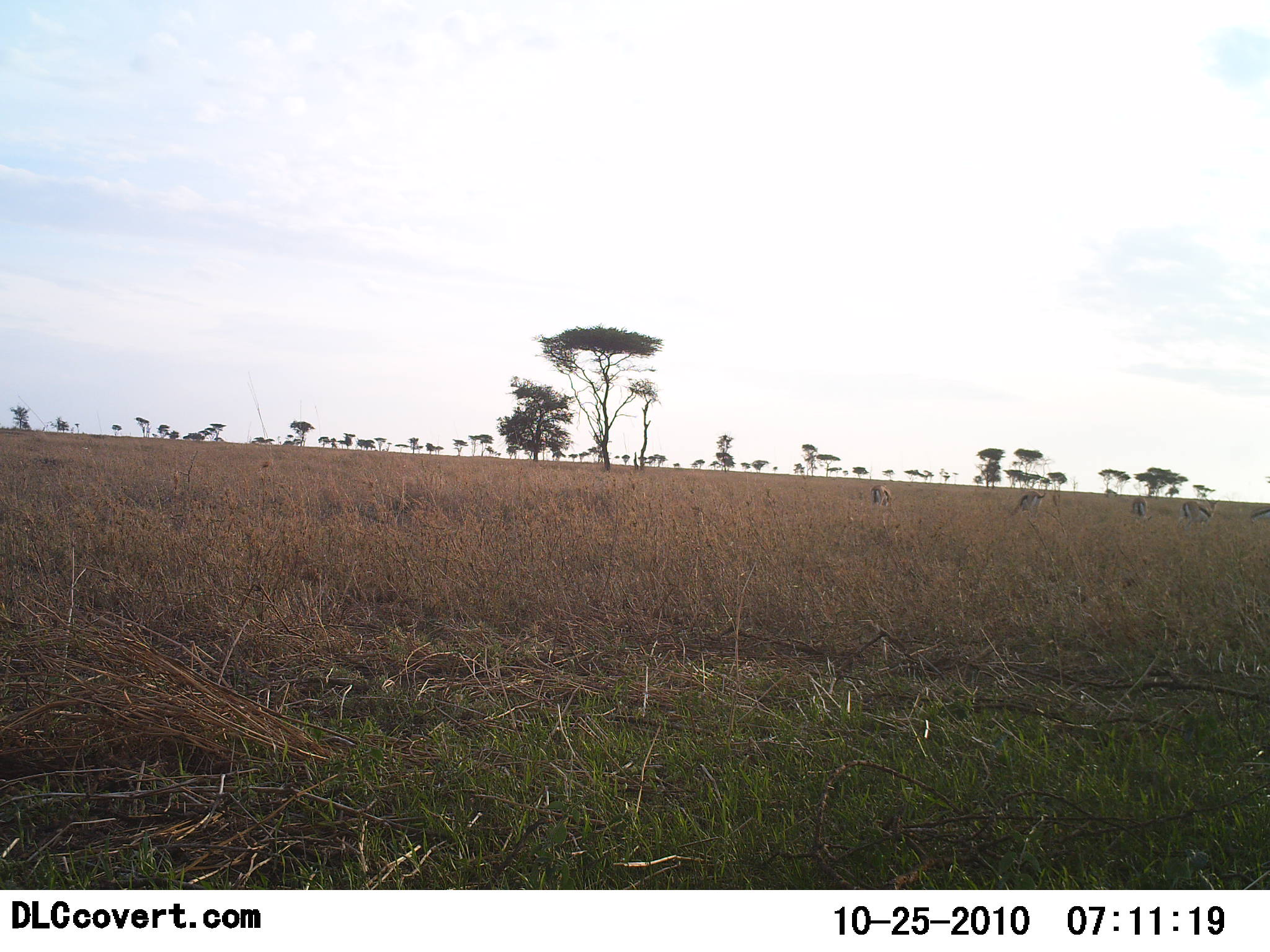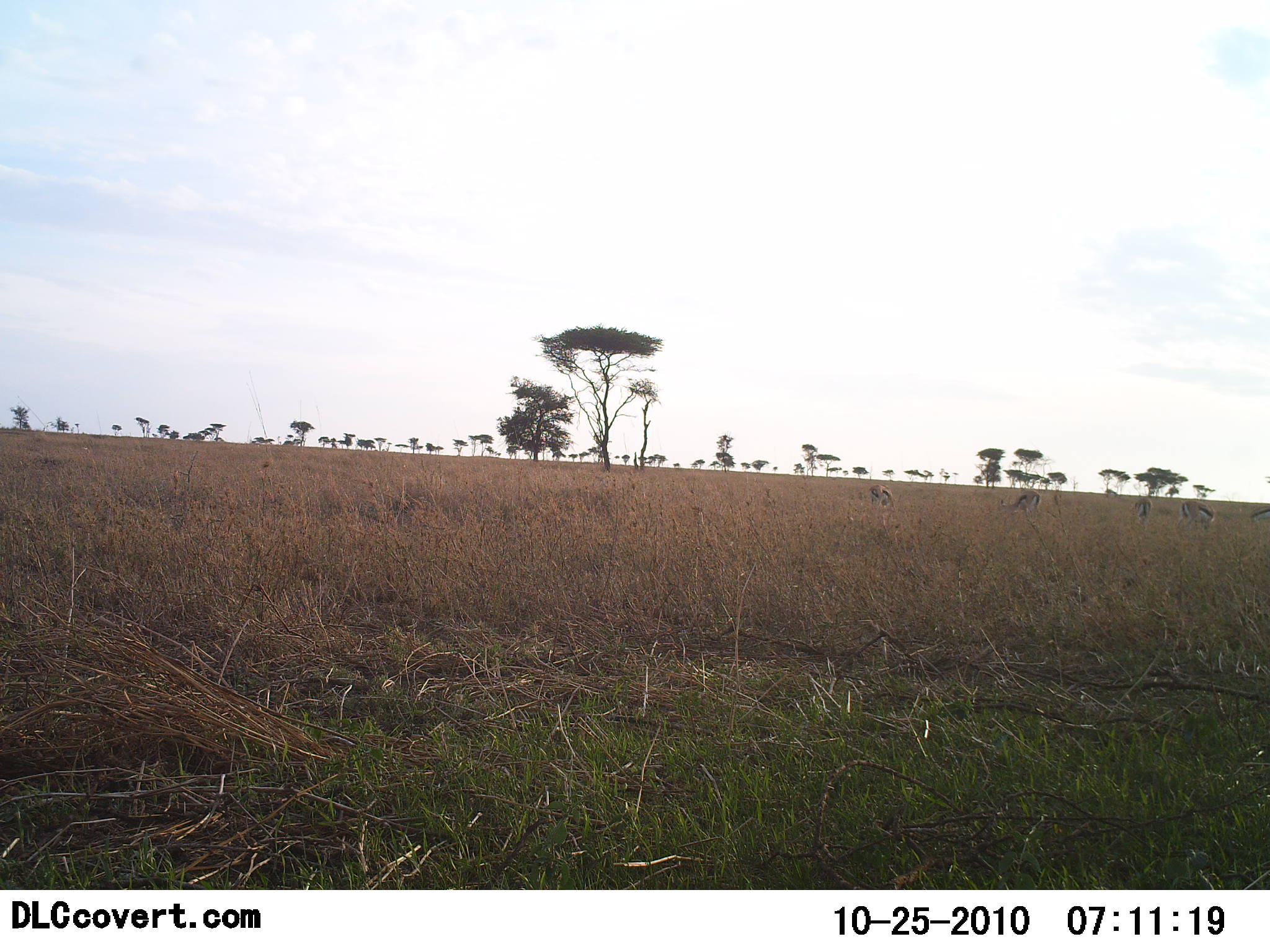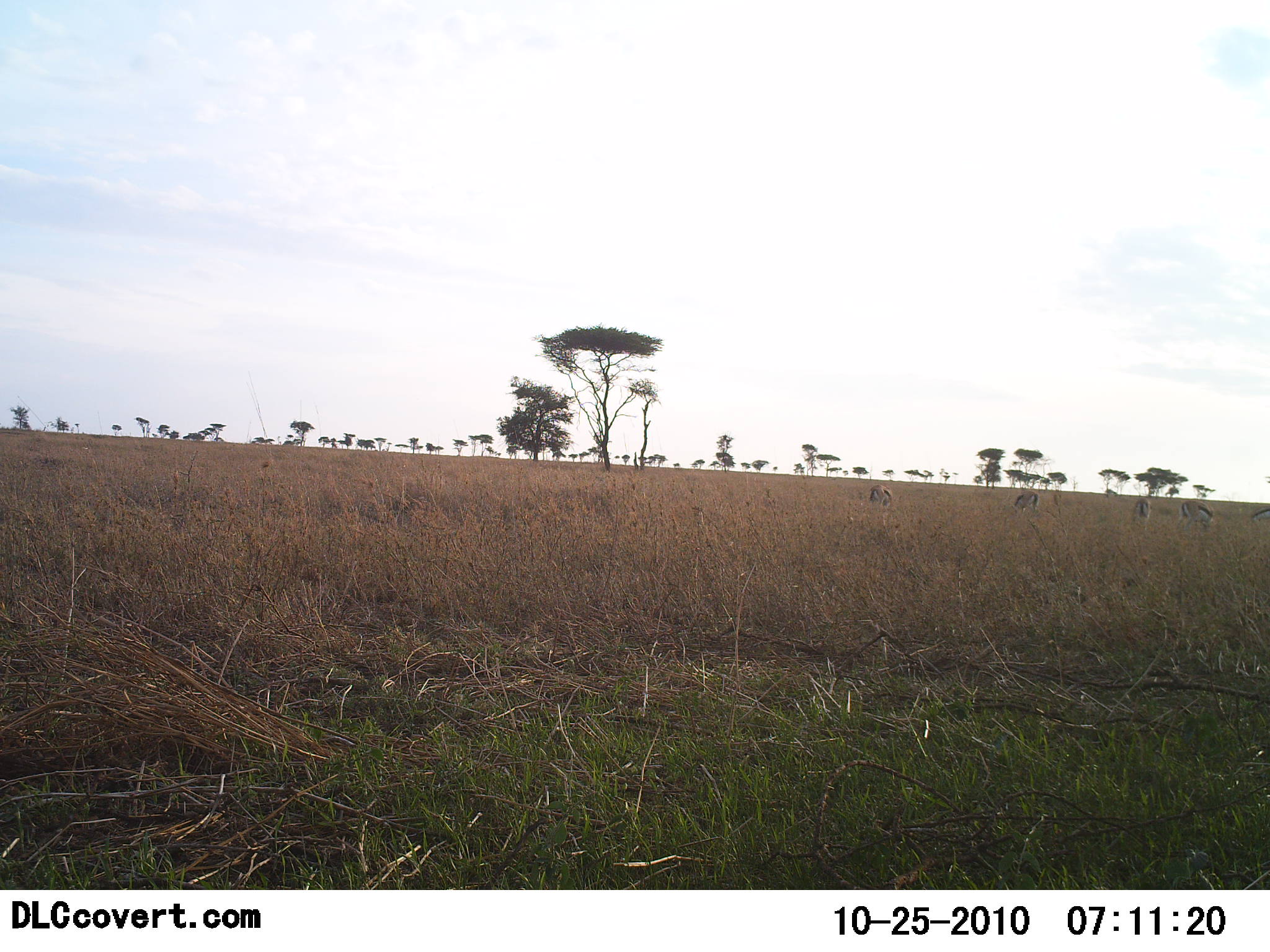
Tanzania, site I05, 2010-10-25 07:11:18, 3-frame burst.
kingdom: Animalia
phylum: Chordata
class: Mammalia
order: Artiodactyla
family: Bovidae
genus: Eudorcas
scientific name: Eudorcas thomsonii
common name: thomson's gazelle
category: gazellethomsons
Gazellethomsons (thomson's gazelle) (Eudorcas thomsonii), count 5. Behavior (volunteer vote fractions): standing 27%, resting 0%, moving 0%, interacting 0%. Young present (vote fraction): 0%. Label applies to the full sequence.